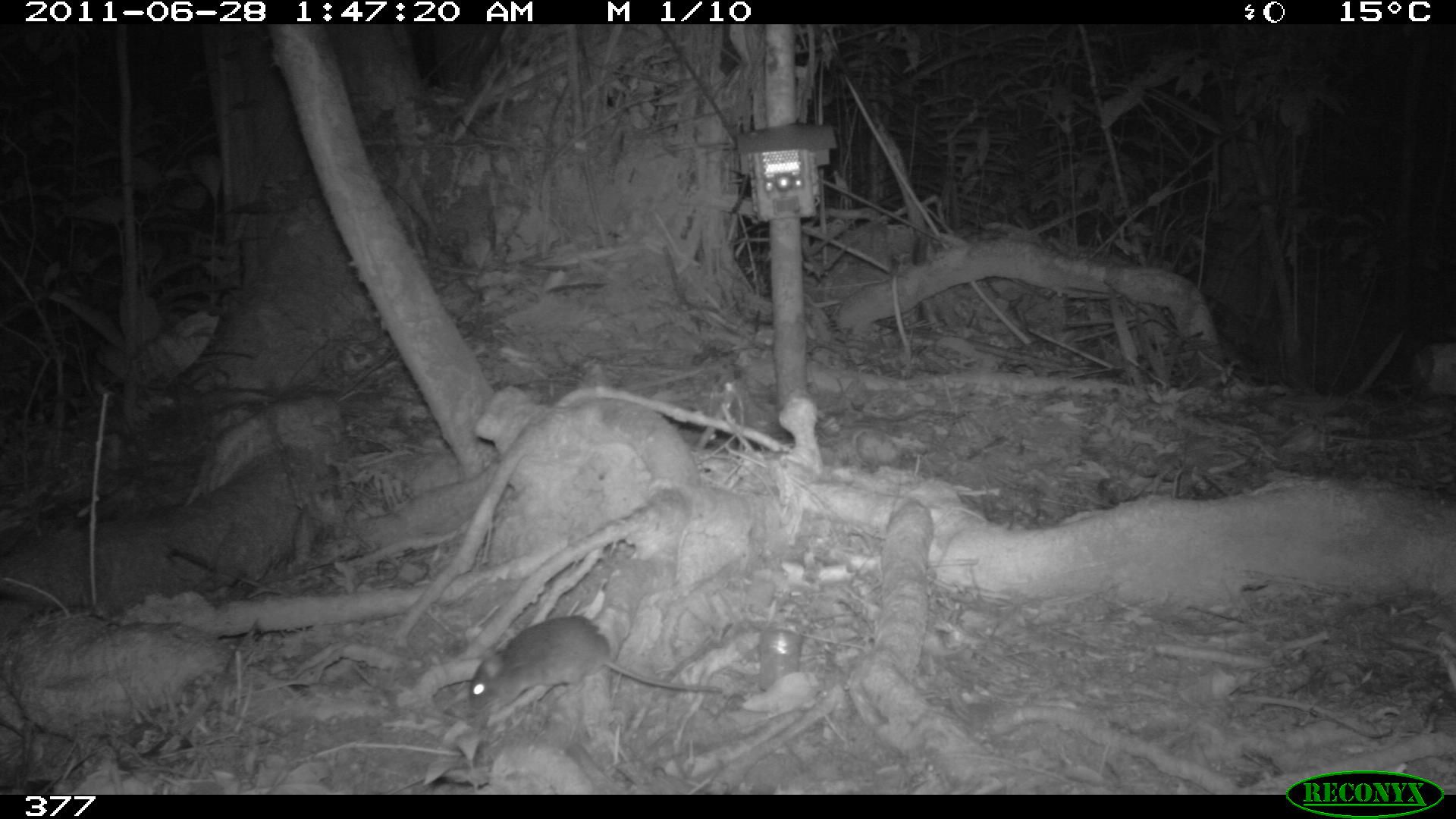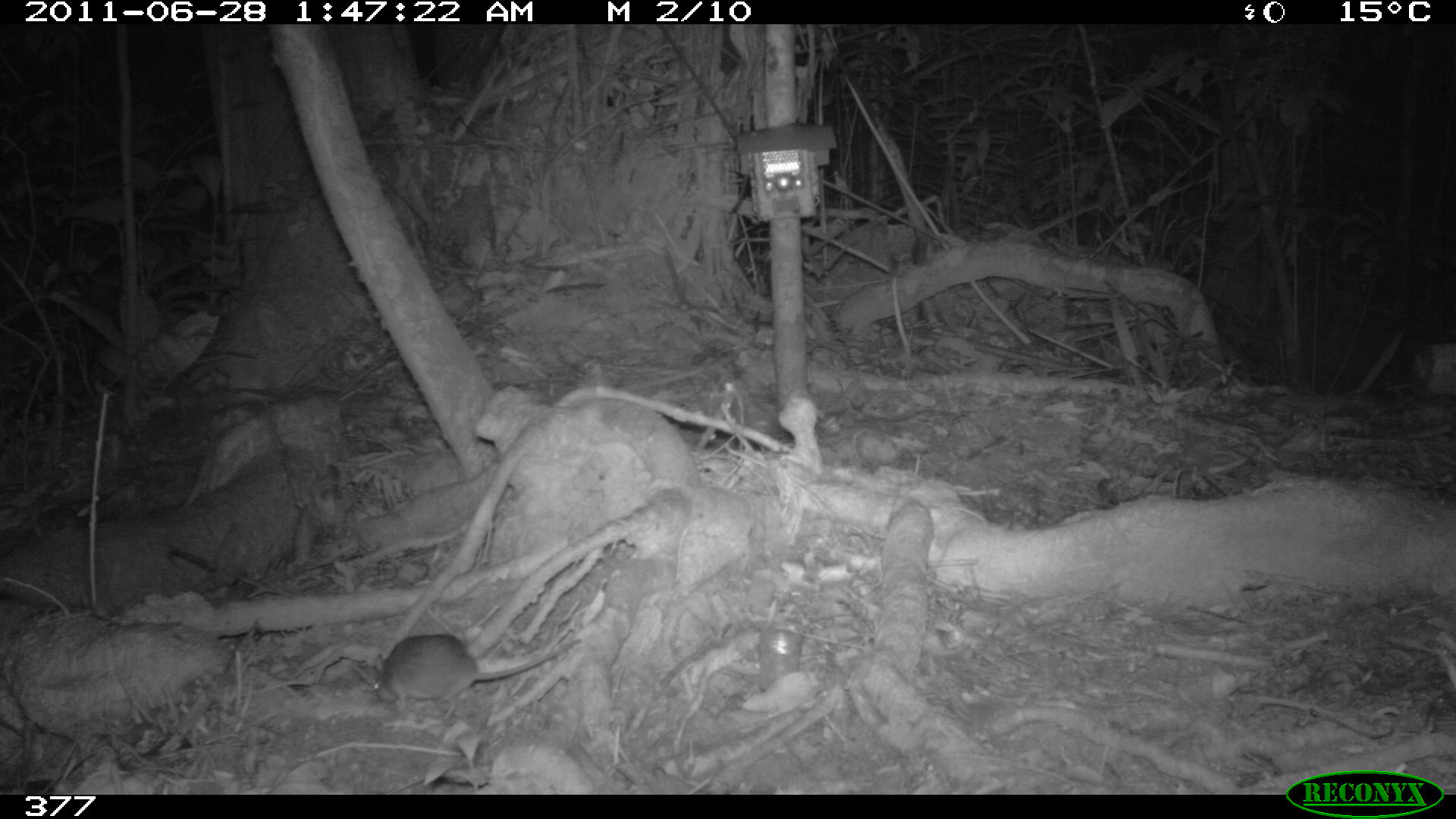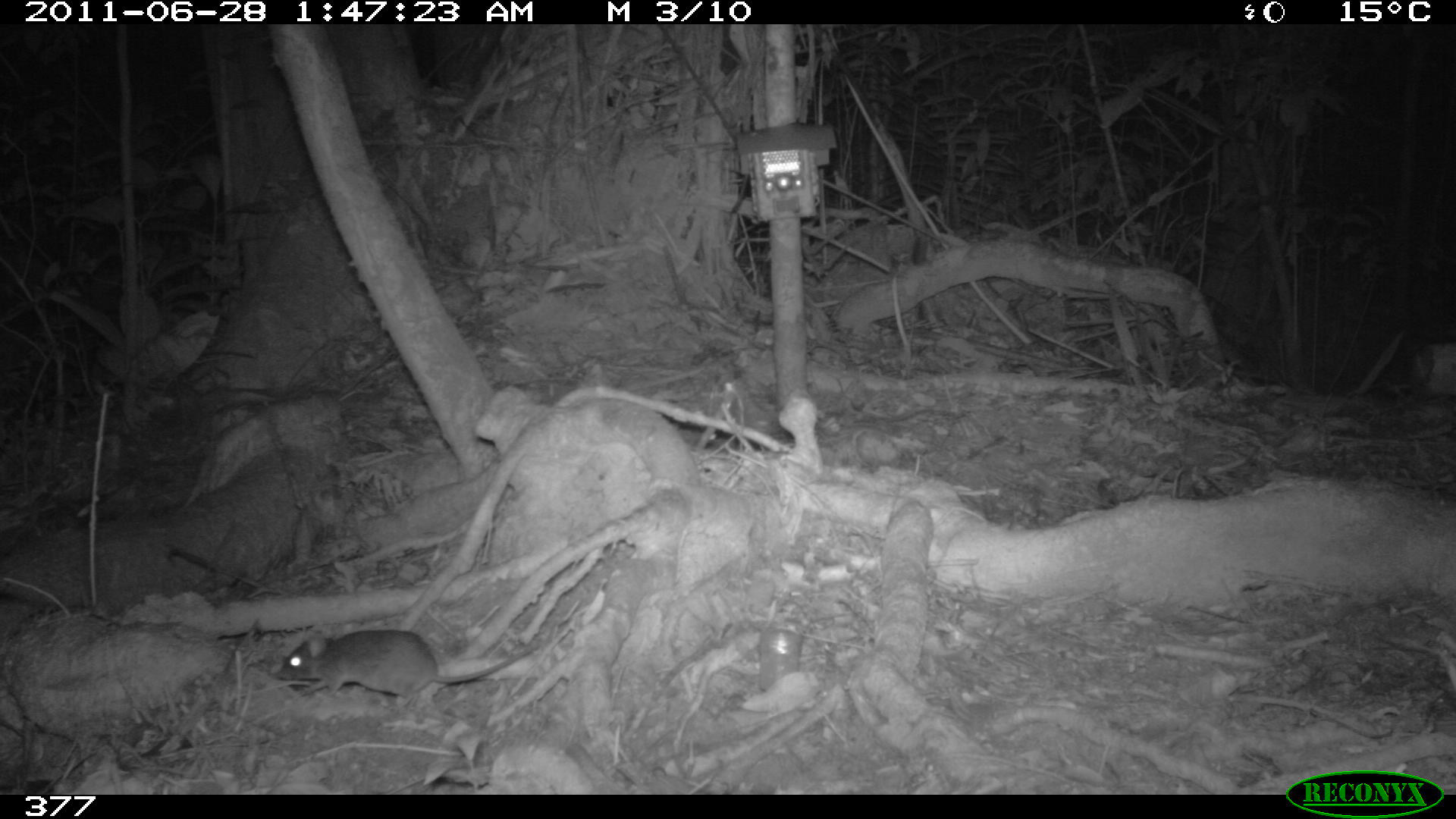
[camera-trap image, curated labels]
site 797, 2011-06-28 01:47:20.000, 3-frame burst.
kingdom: Animalia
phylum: Chordata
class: Mammalia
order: Rodentia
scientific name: Rodentia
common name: rodents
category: unknown rodent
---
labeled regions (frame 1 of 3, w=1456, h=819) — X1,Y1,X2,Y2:
unknown rodent: 466,612,720,711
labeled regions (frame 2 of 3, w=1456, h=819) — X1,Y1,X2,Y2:
unknown rodent: 350,632,581,722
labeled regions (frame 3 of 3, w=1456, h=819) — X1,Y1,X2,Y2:
unknown rodent: 274,626,538,712